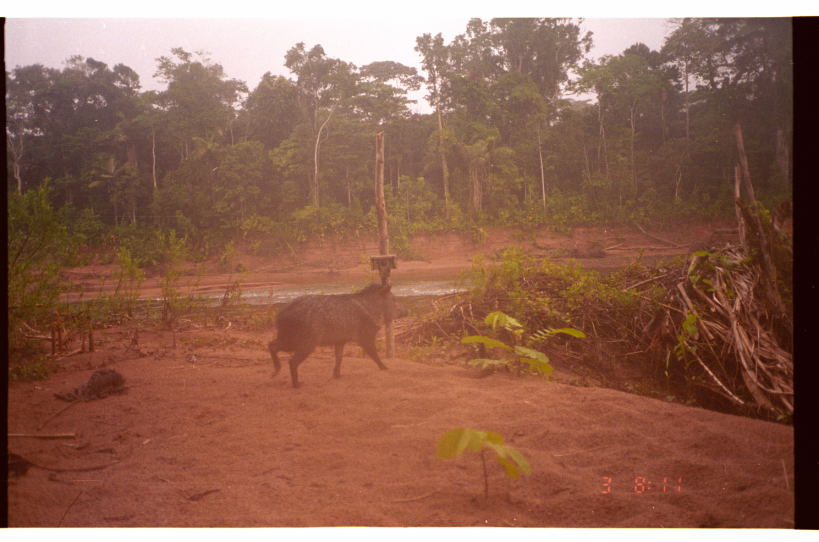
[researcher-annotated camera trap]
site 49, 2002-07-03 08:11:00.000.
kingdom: Animalia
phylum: Chordata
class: Mammalia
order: Artiodactyla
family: Tayassuidae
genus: Pecari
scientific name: Pecari tajacu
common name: collared peccary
Pecari tajacu (collared peccary).